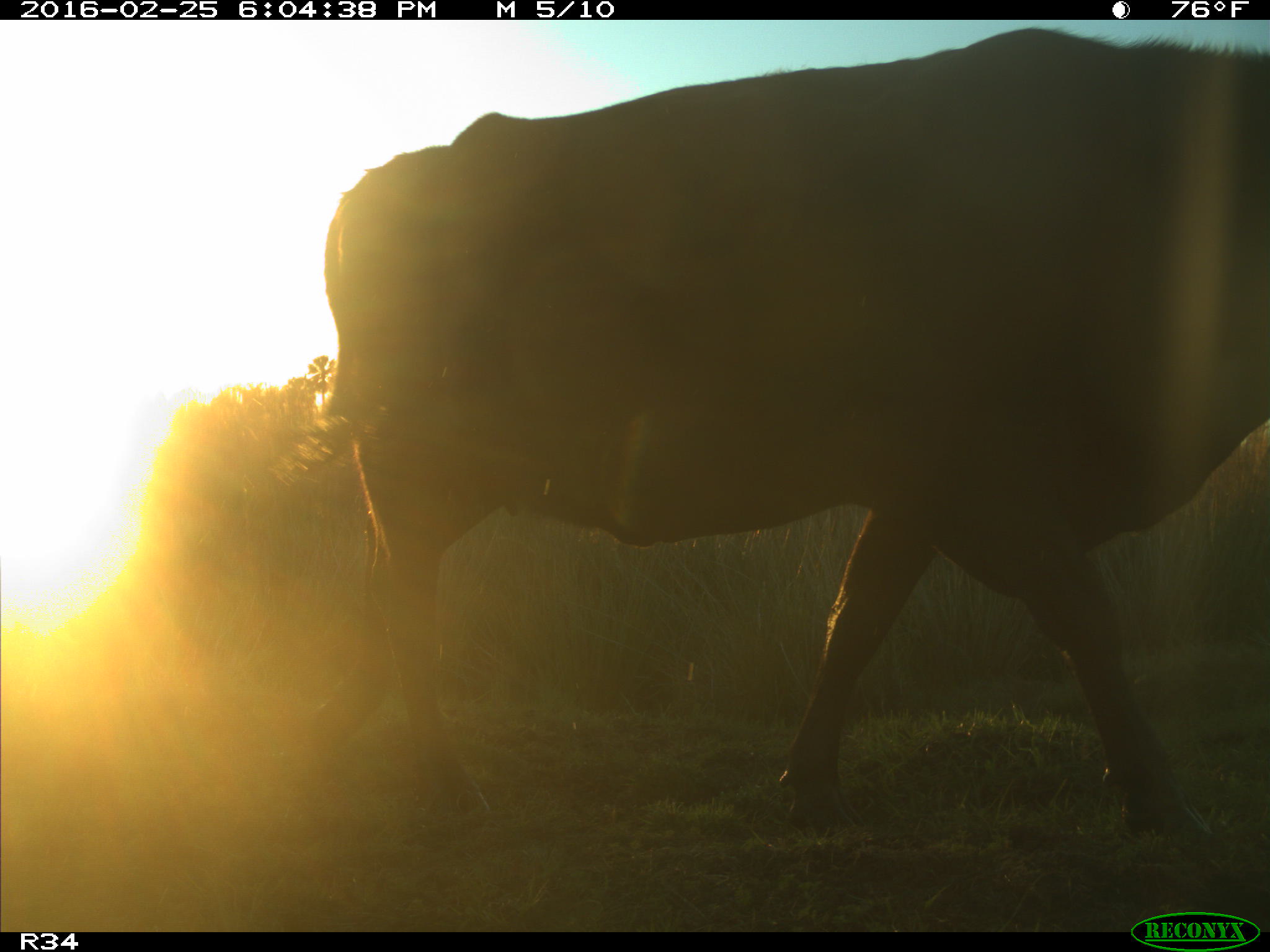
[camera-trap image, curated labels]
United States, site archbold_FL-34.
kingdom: Animalia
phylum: Chordata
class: Mammalia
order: Artiodactyla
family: Bovidae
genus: Bos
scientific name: Bos taurus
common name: domestic cow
Bos taurus (domestic cow).